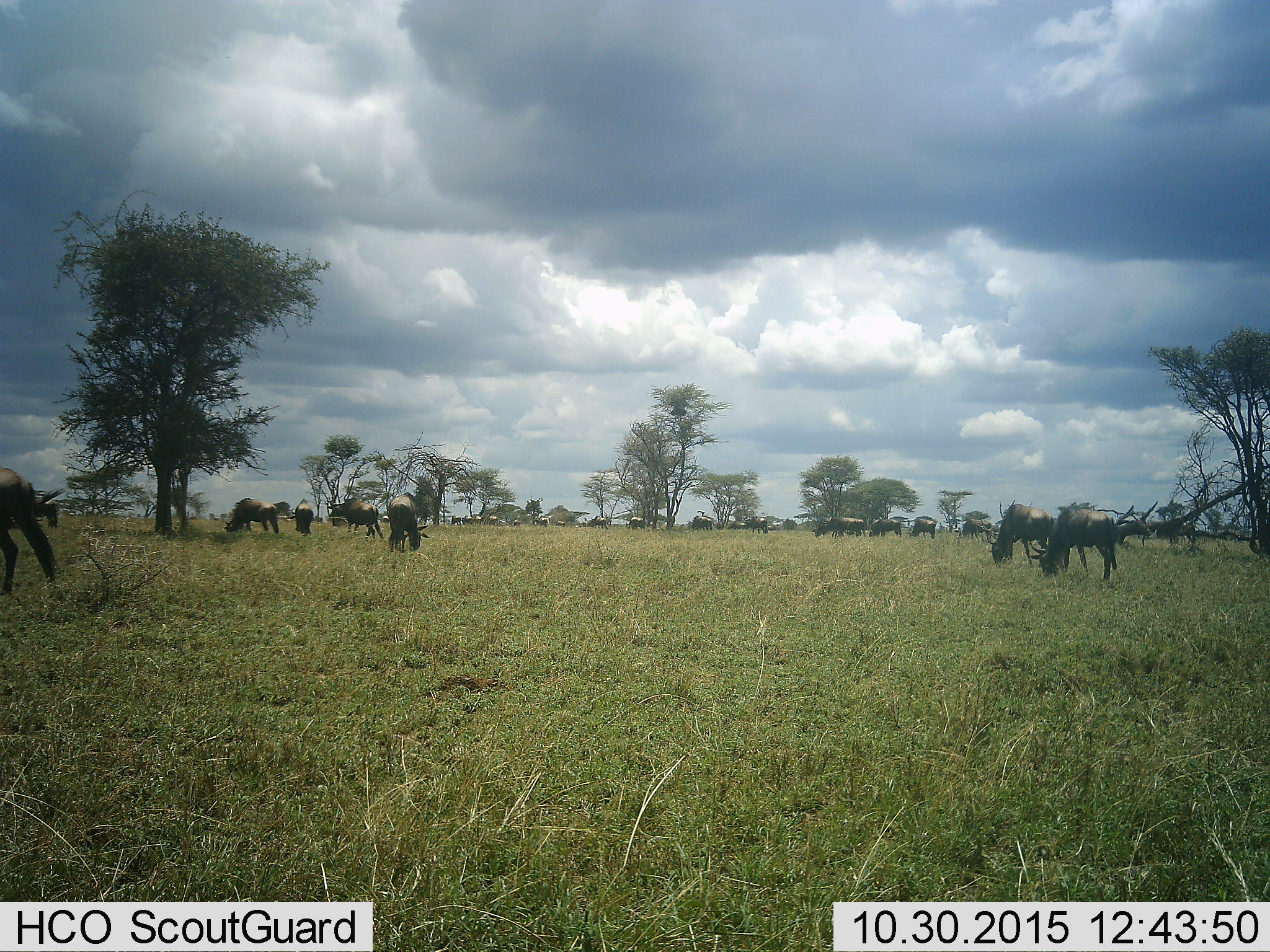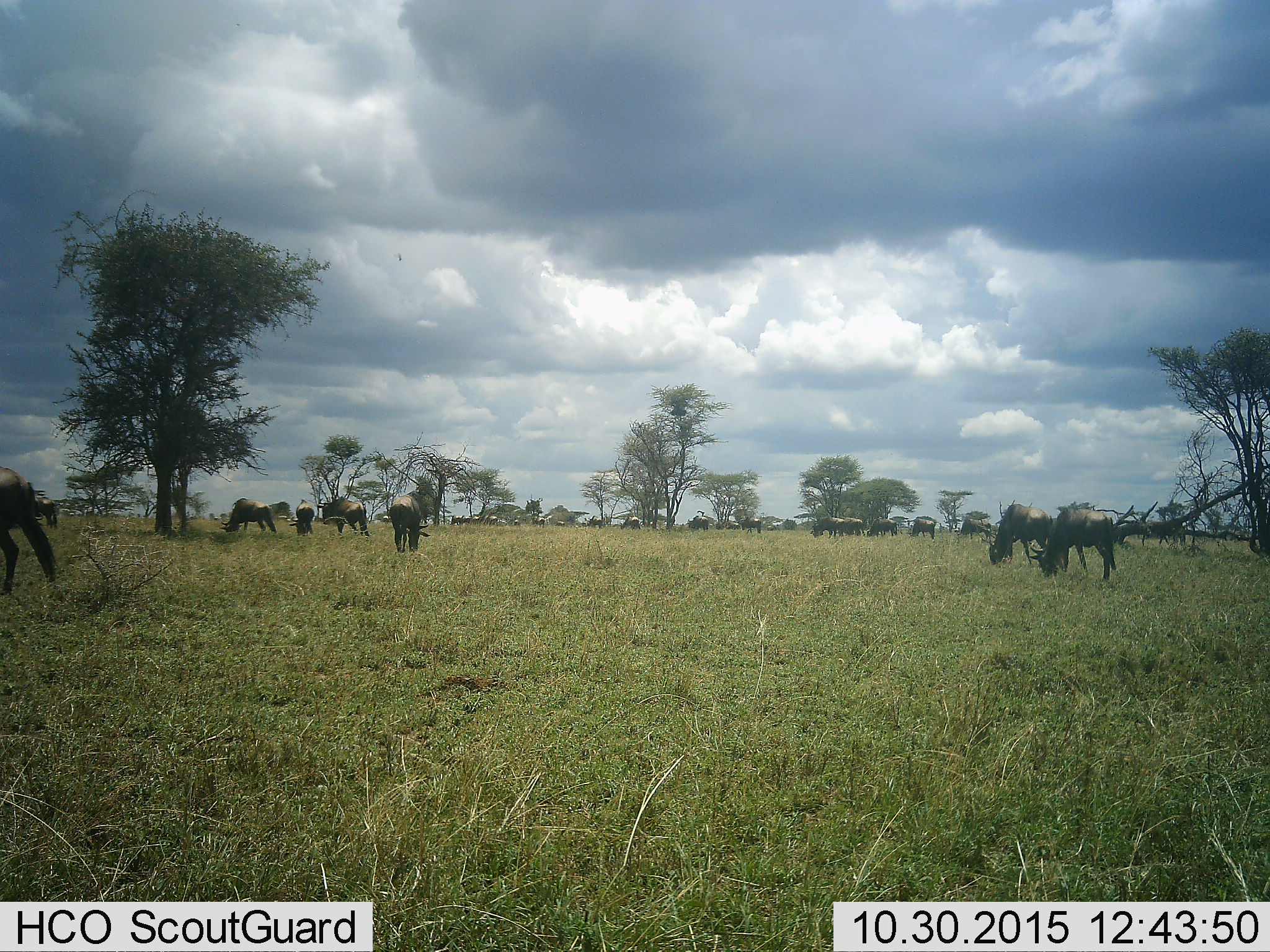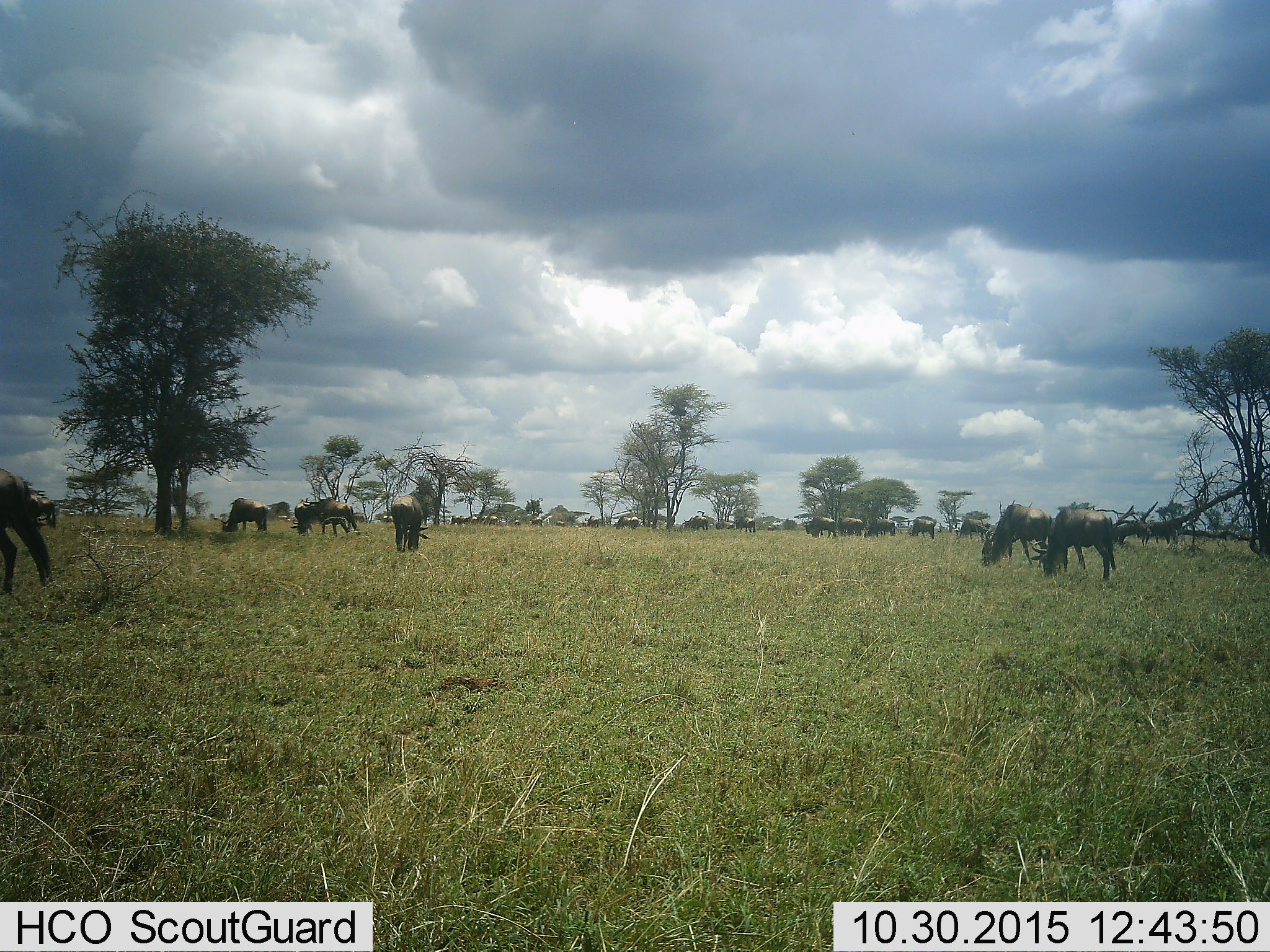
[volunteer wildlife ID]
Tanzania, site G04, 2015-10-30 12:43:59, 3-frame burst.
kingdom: Animalia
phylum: Chordata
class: Mammalia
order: Artiodactyla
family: Bovidae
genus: Connochaetes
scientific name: Connochaetes taurinus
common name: blue wildebeest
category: wildebeest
Wildebeest (blue wildebeest) (Connochaetes taurinus), count 11-50. Behavior (volunteer vote fractions): standing 67%, resting 17%, moving 72%, interacting 11%. Young present (vote fraction): 17%. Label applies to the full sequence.